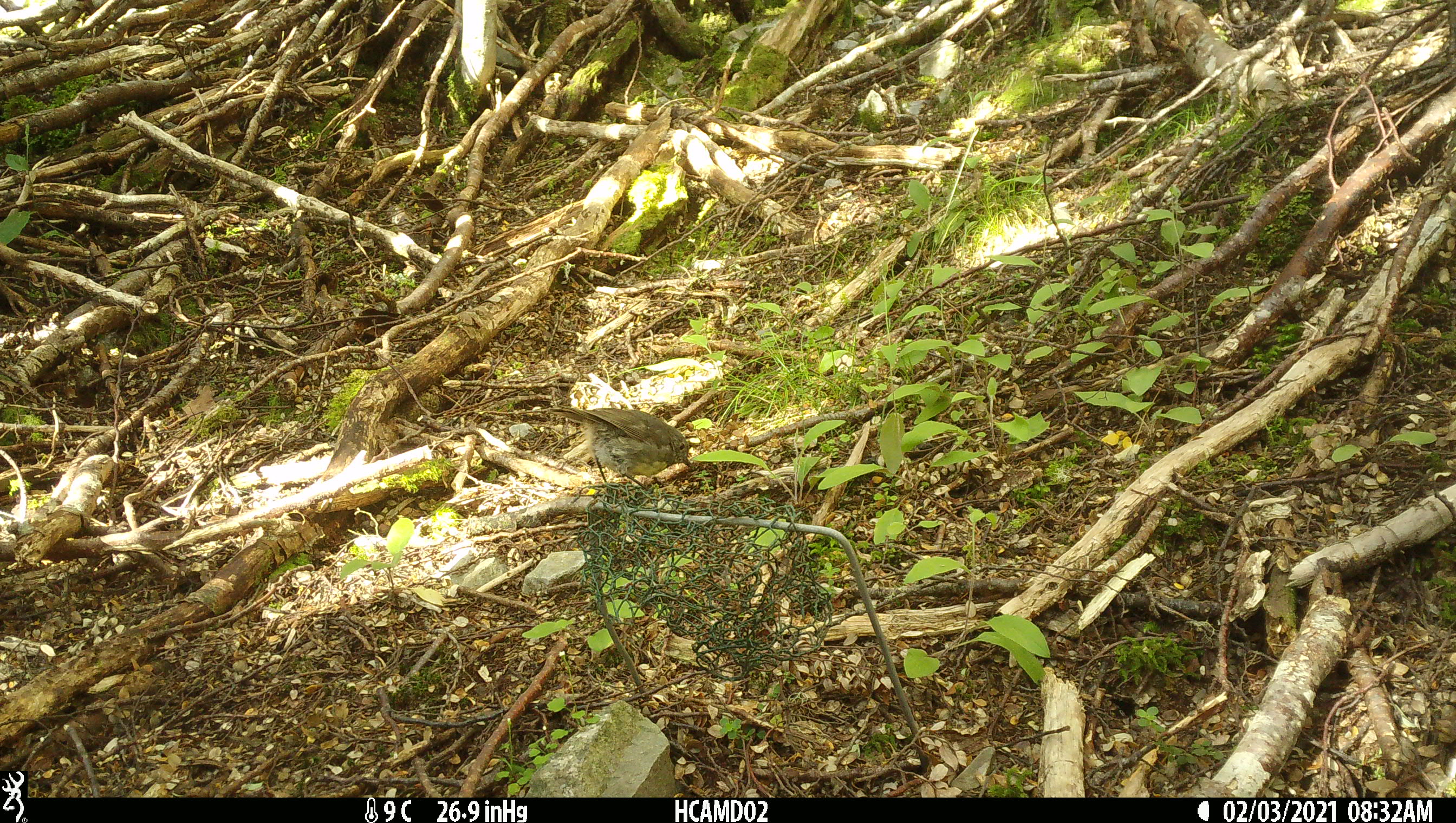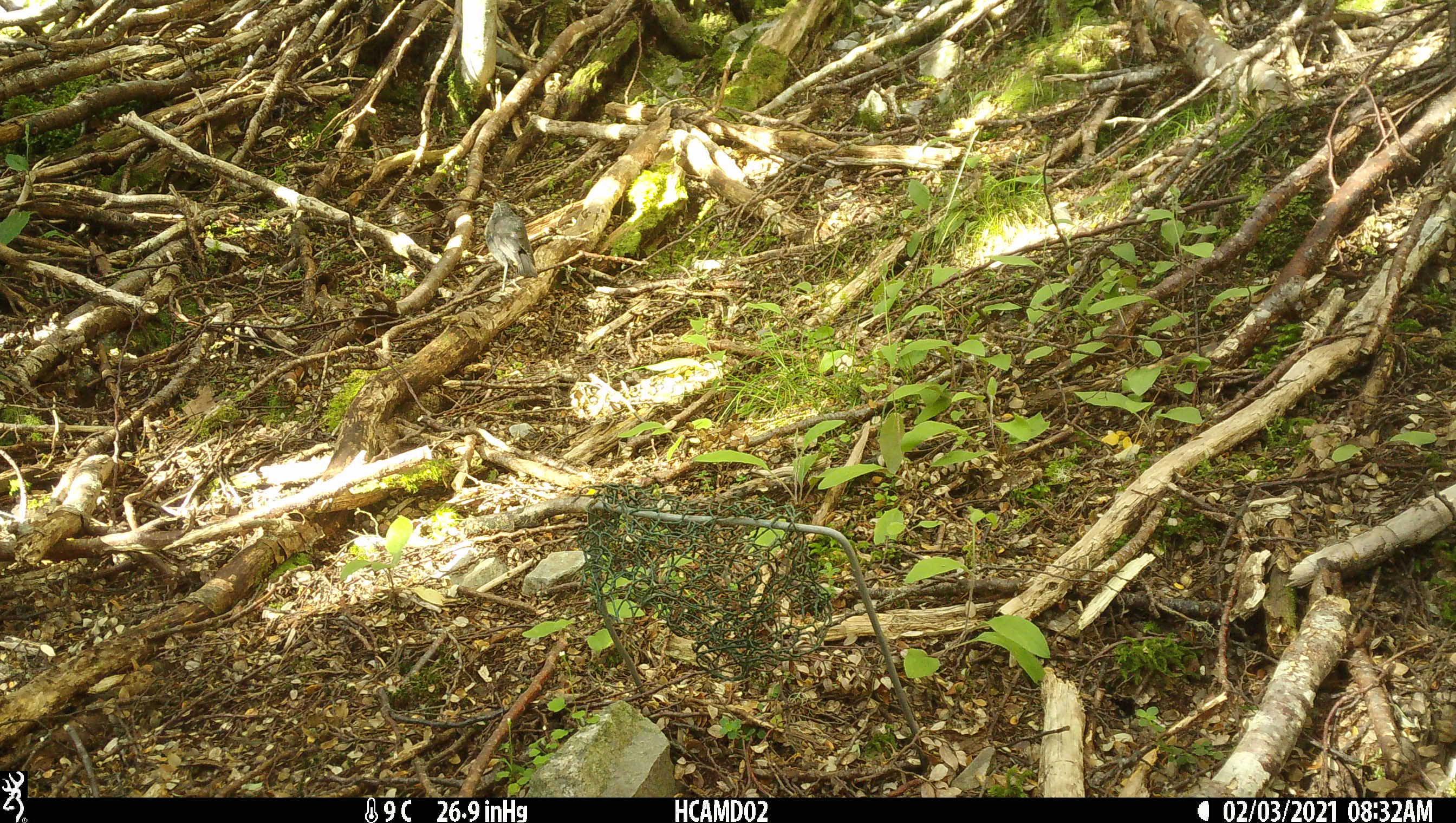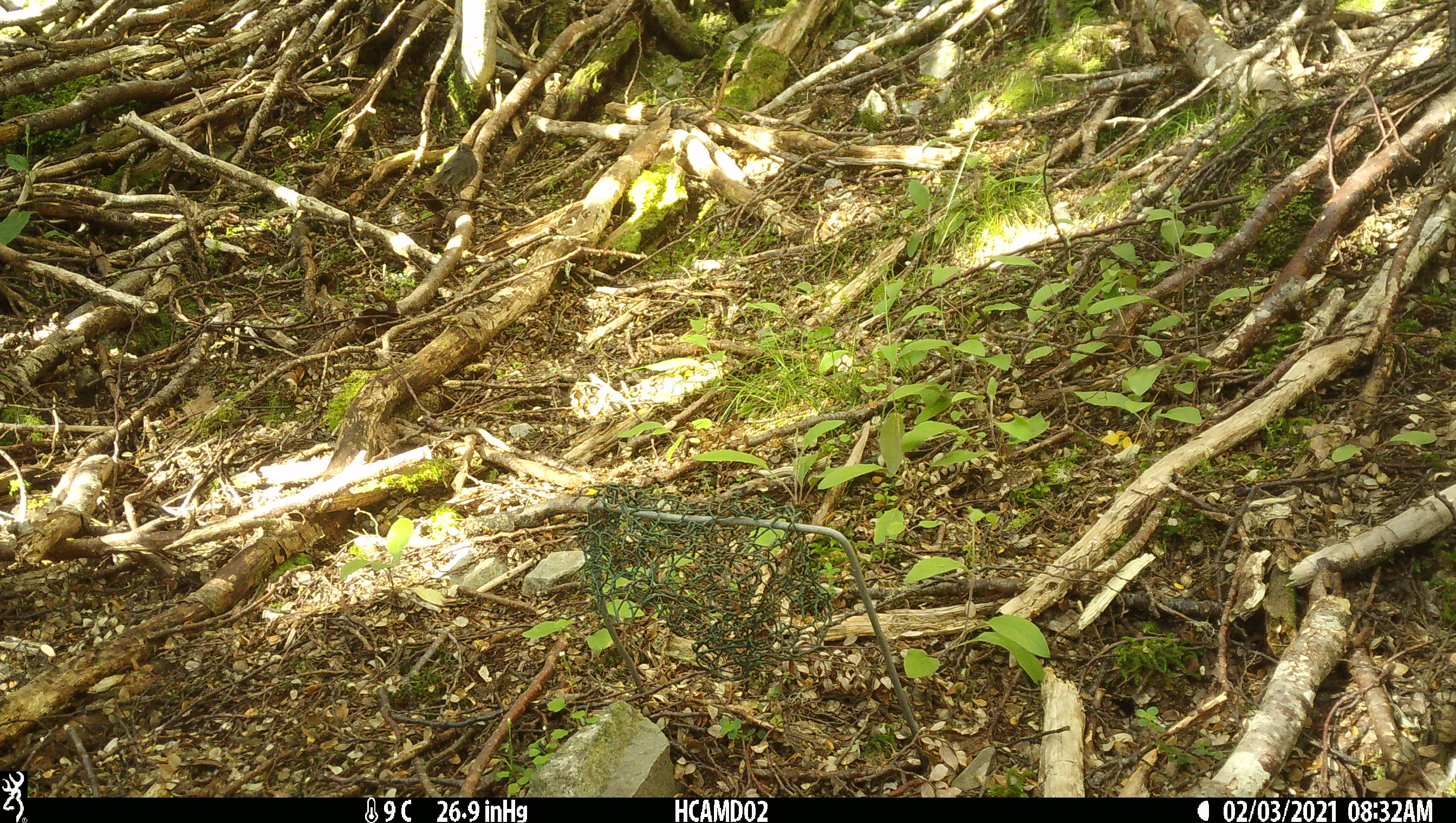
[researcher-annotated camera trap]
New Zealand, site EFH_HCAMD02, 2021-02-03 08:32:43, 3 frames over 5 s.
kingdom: Animalia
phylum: Chordata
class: Aves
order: Passeriformes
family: Petroicidae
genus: Petroica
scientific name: Petroica australis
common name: new zealand robin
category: robin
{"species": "robin (new zealand robin) (Petroica australis)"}